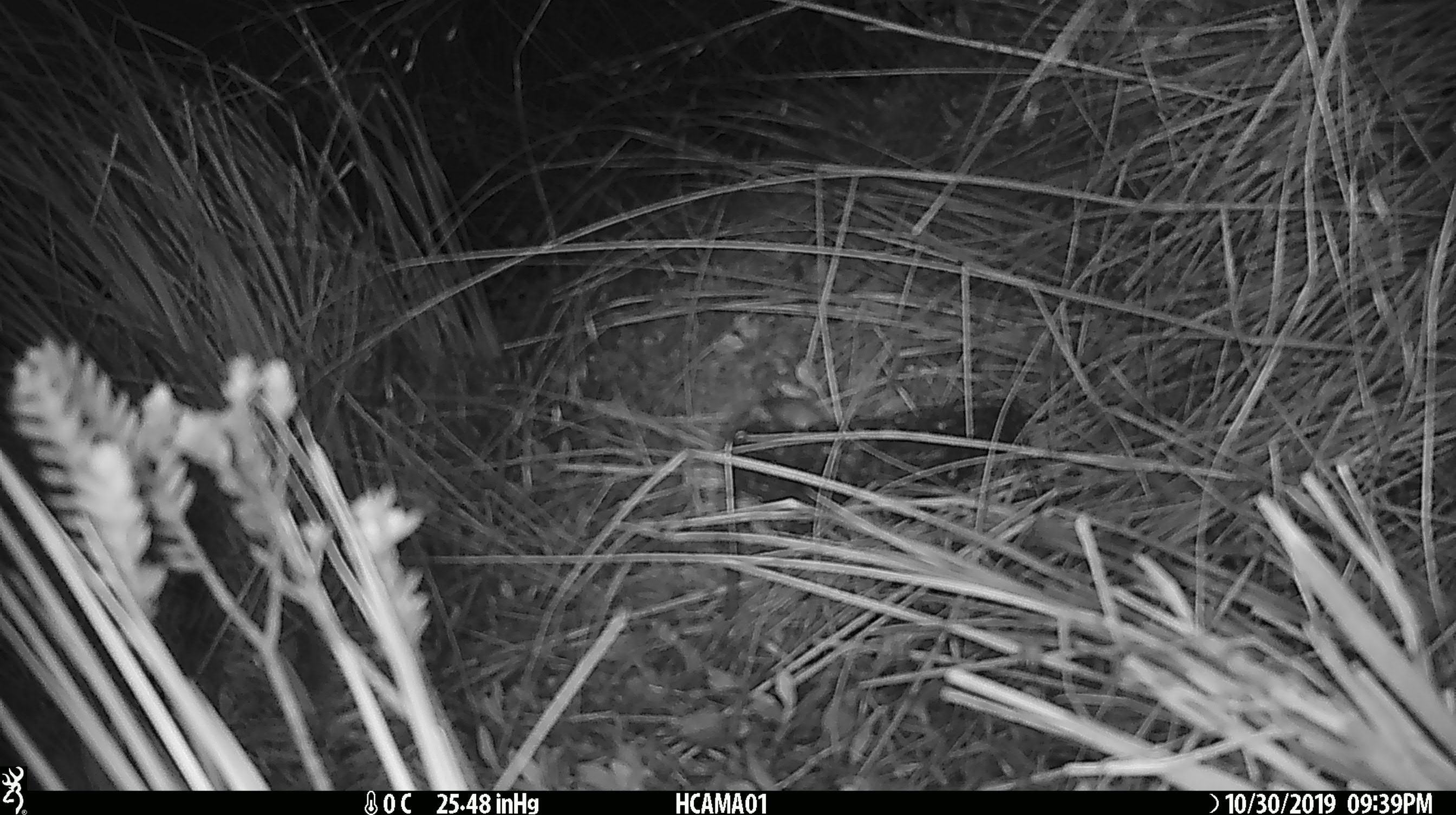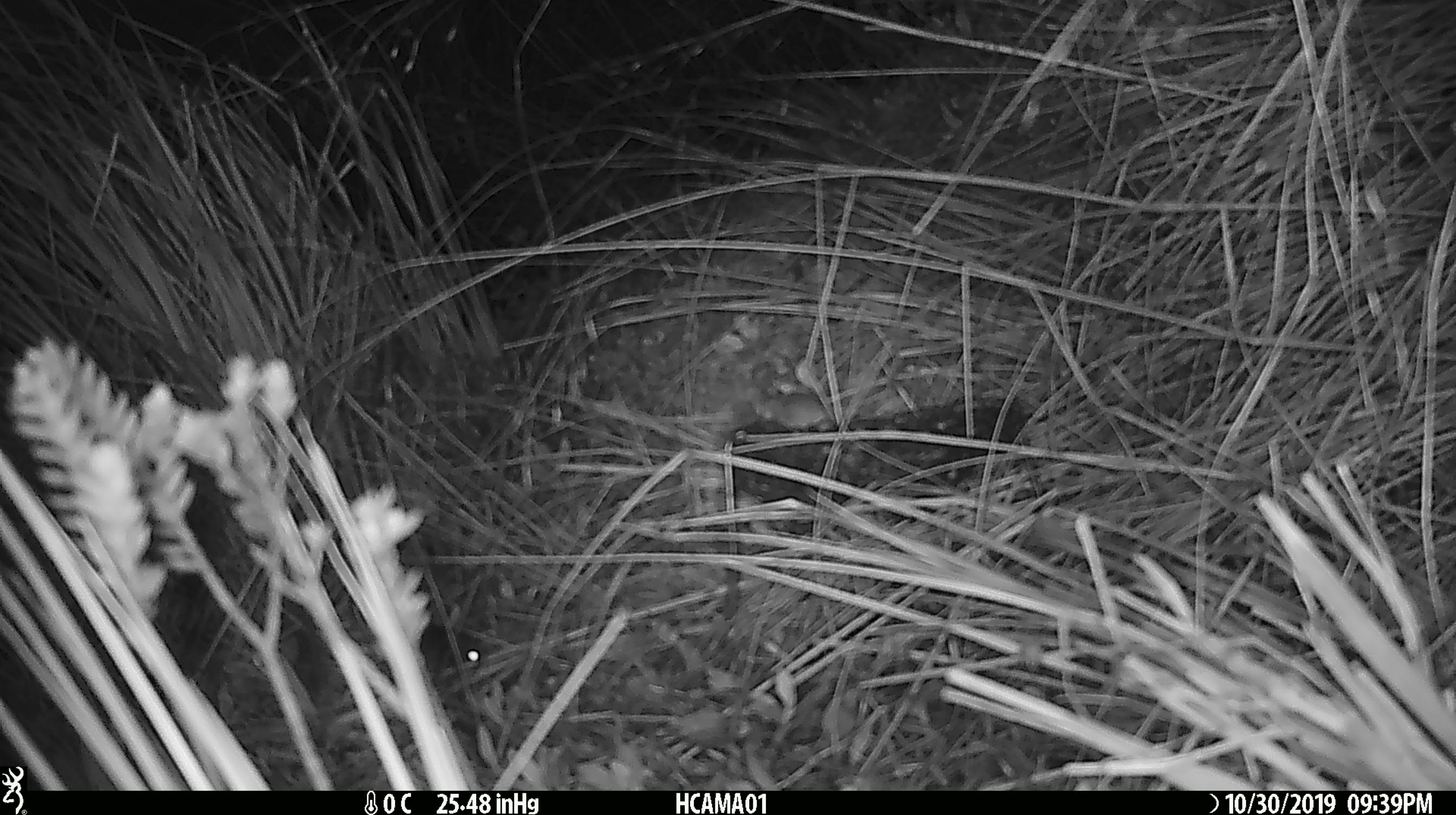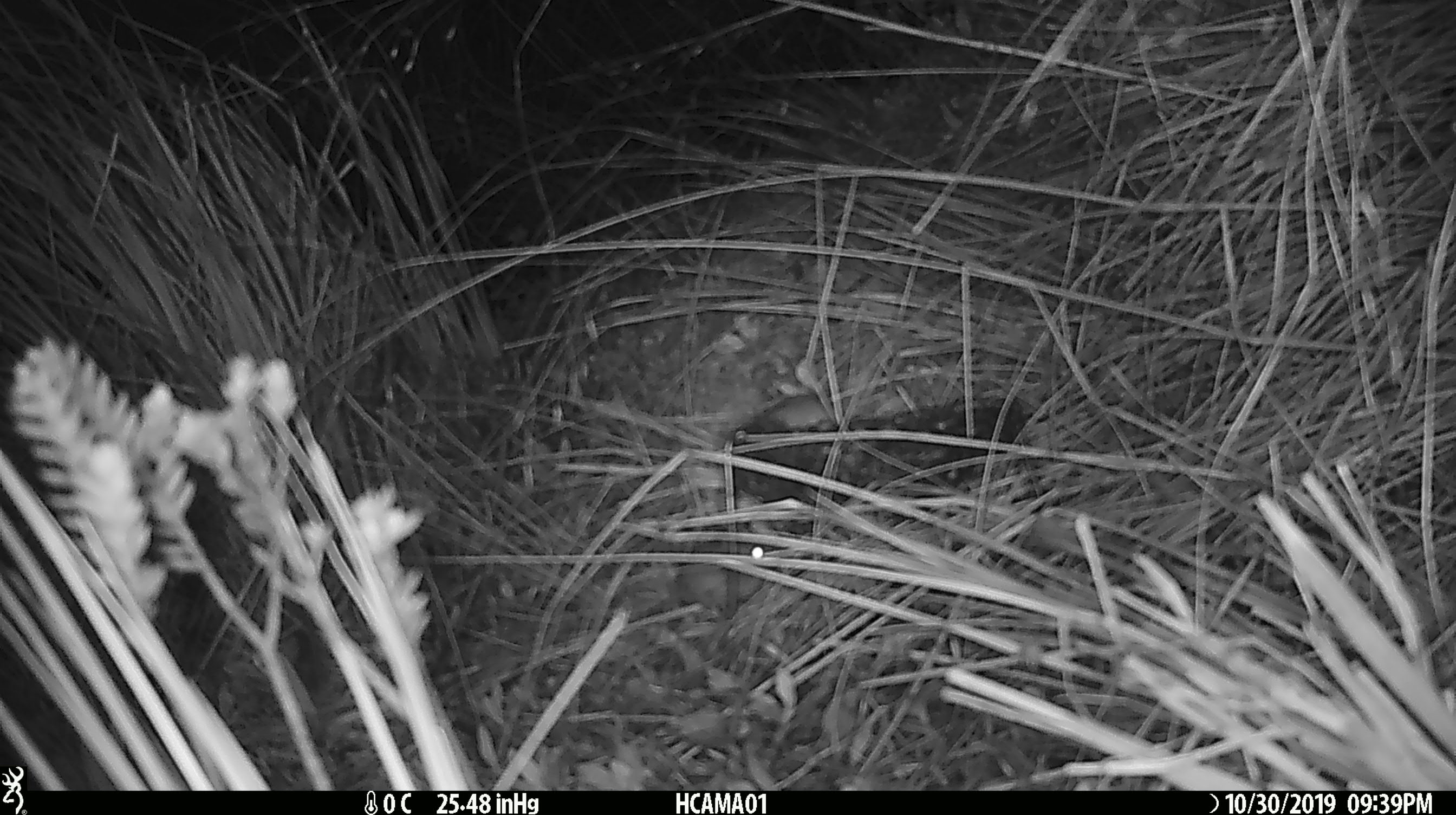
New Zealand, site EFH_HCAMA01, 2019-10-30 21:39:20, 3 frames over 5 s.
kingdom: Animalia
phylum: Chordata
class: Mammalia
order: Rodentia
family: Muridae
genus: Mus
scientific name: Mus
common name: mouse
Mouse (Mus).